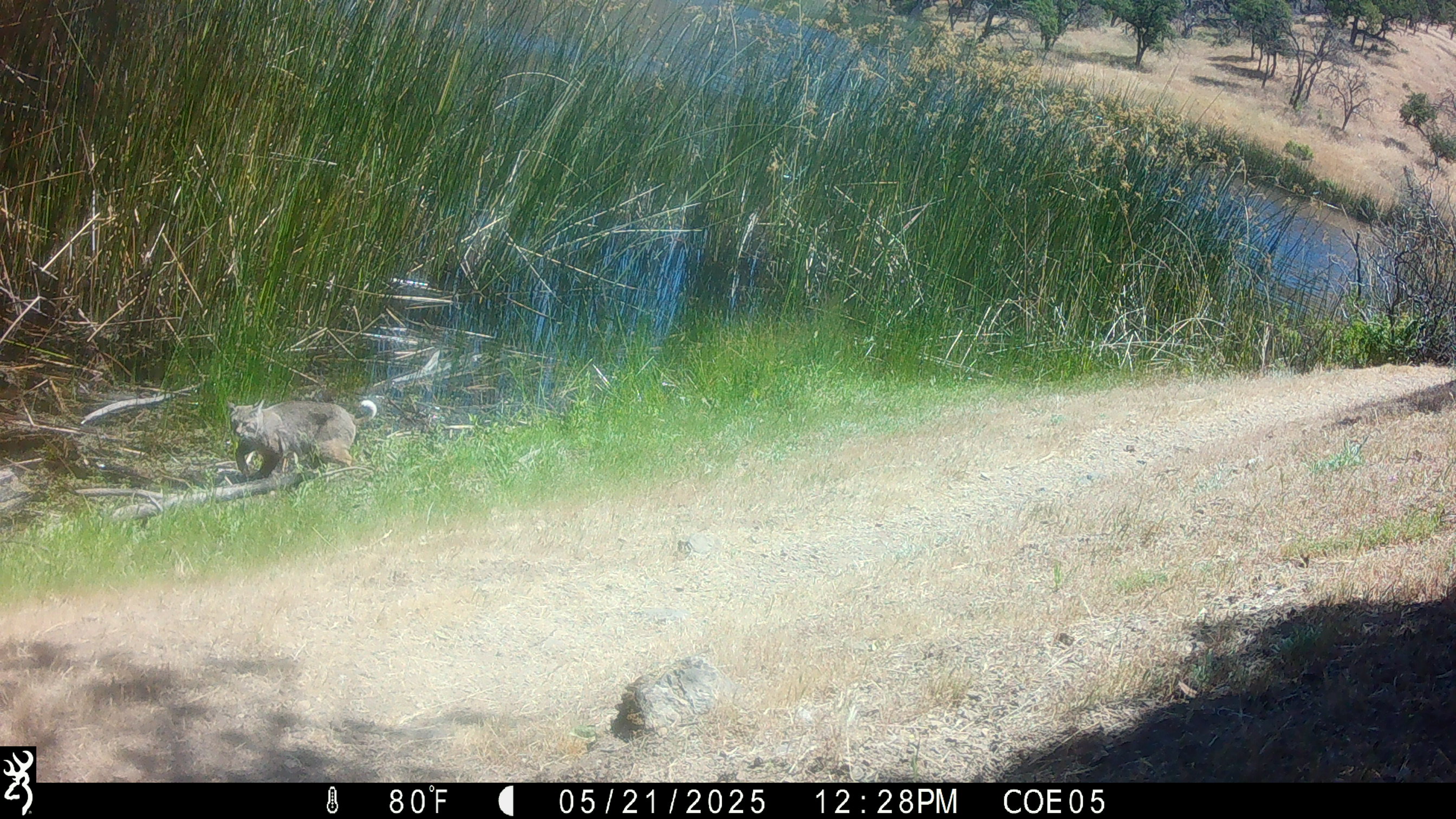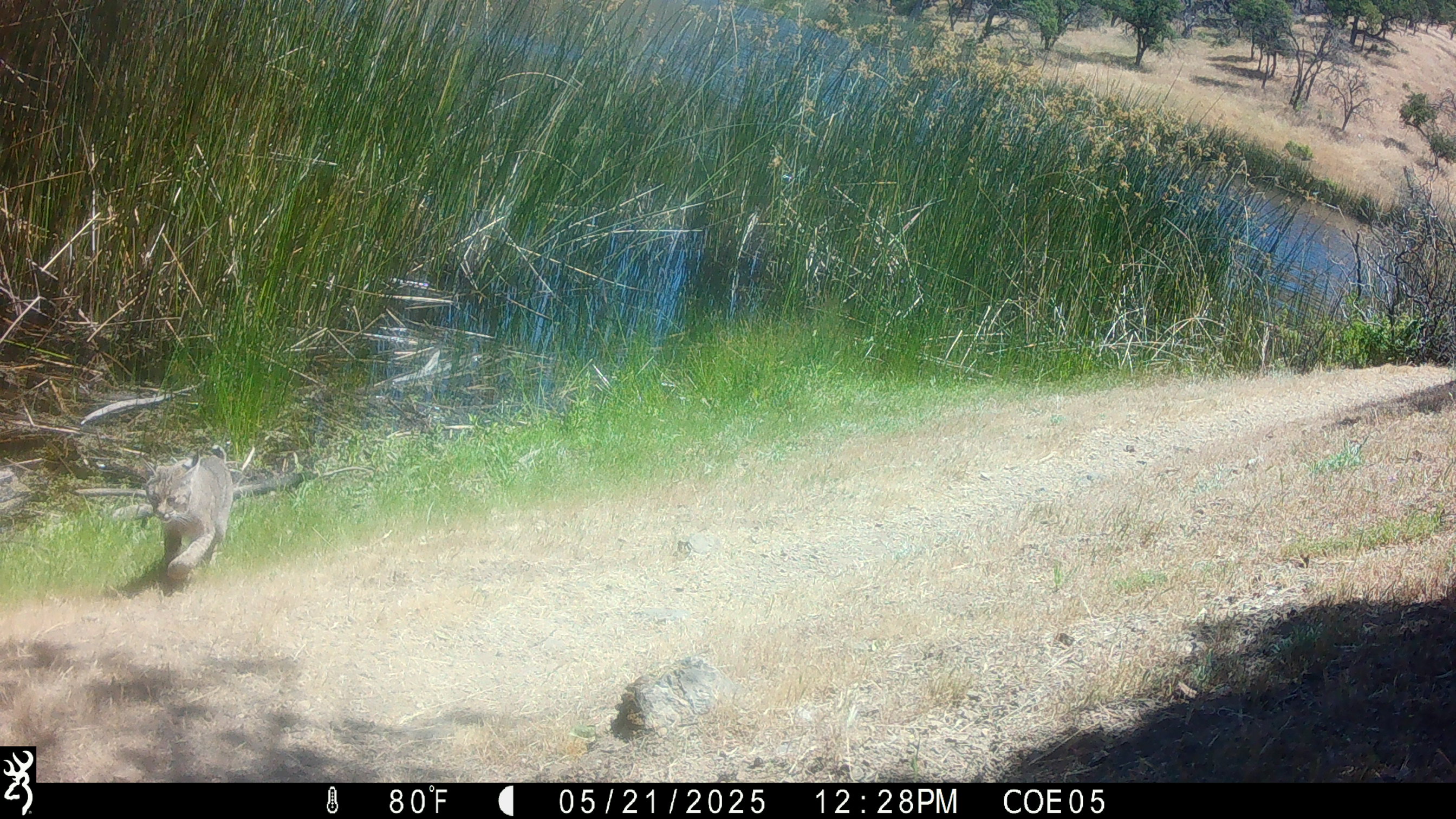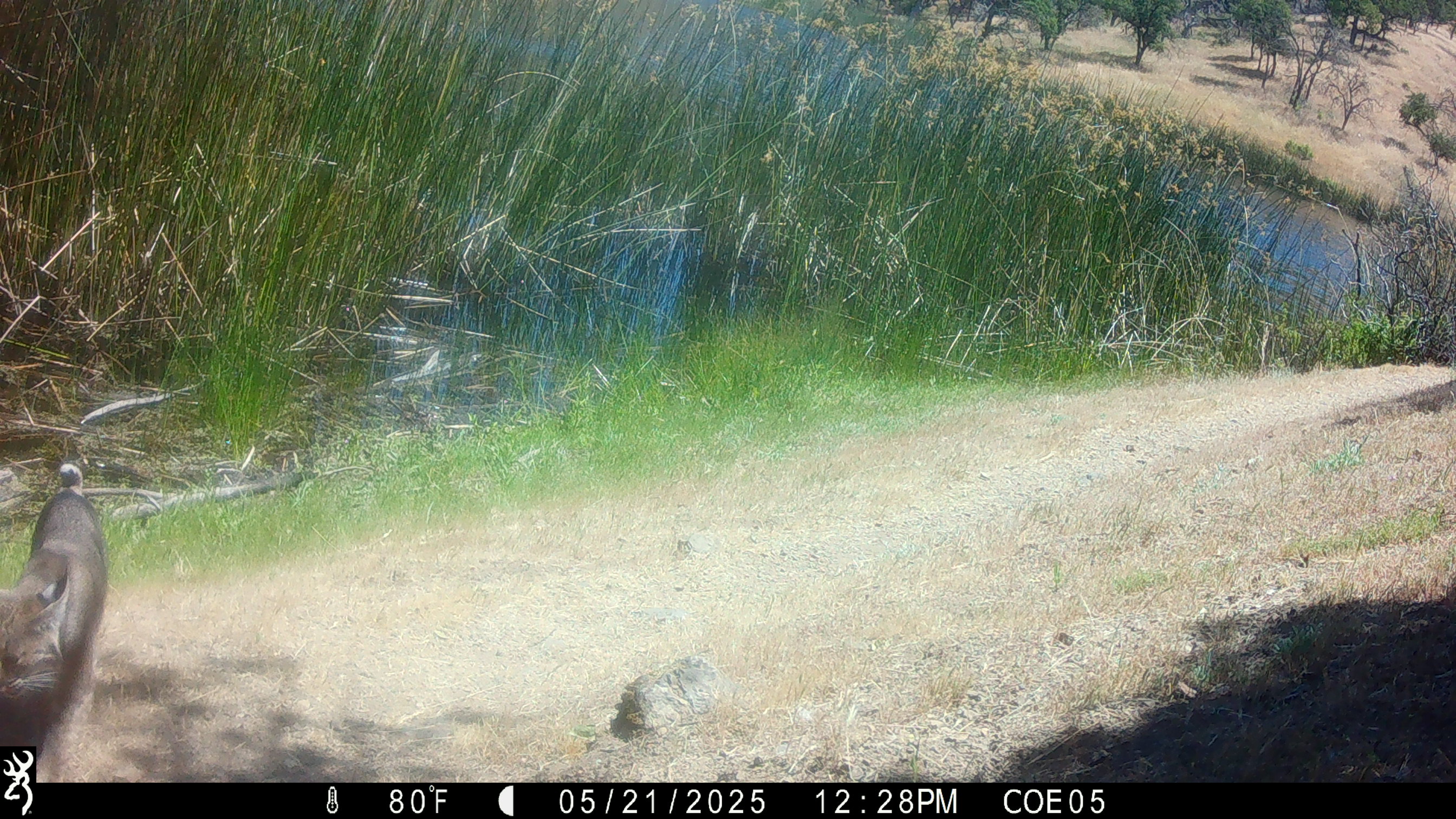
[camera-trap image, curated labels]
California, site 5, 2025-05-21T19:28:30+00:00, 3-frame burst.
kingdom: Animalia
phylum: Chordata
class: Mammalia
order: Carnivora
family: Felidae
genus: Lynx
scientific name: Lynx rufus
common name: bobcat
Bobcat (Lynx rufus).